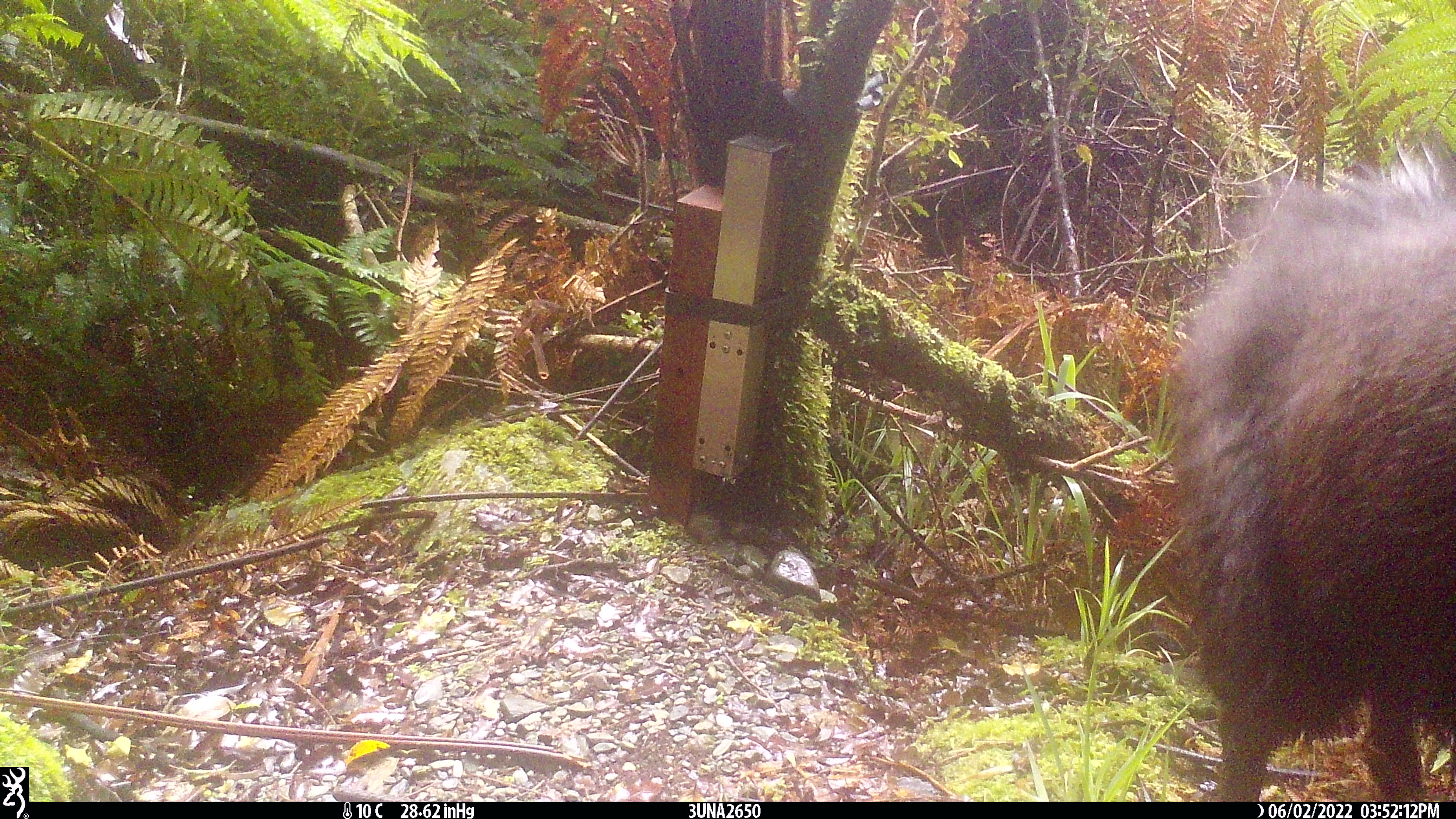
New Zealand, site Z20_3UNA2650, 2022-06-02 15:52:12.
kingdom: Animalia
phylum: Chordata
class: Mammalia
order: Artiodactyla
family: Bovidae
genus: Rupicapra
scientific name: Rupicapra rupicapra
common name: alpine chamois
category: chamois